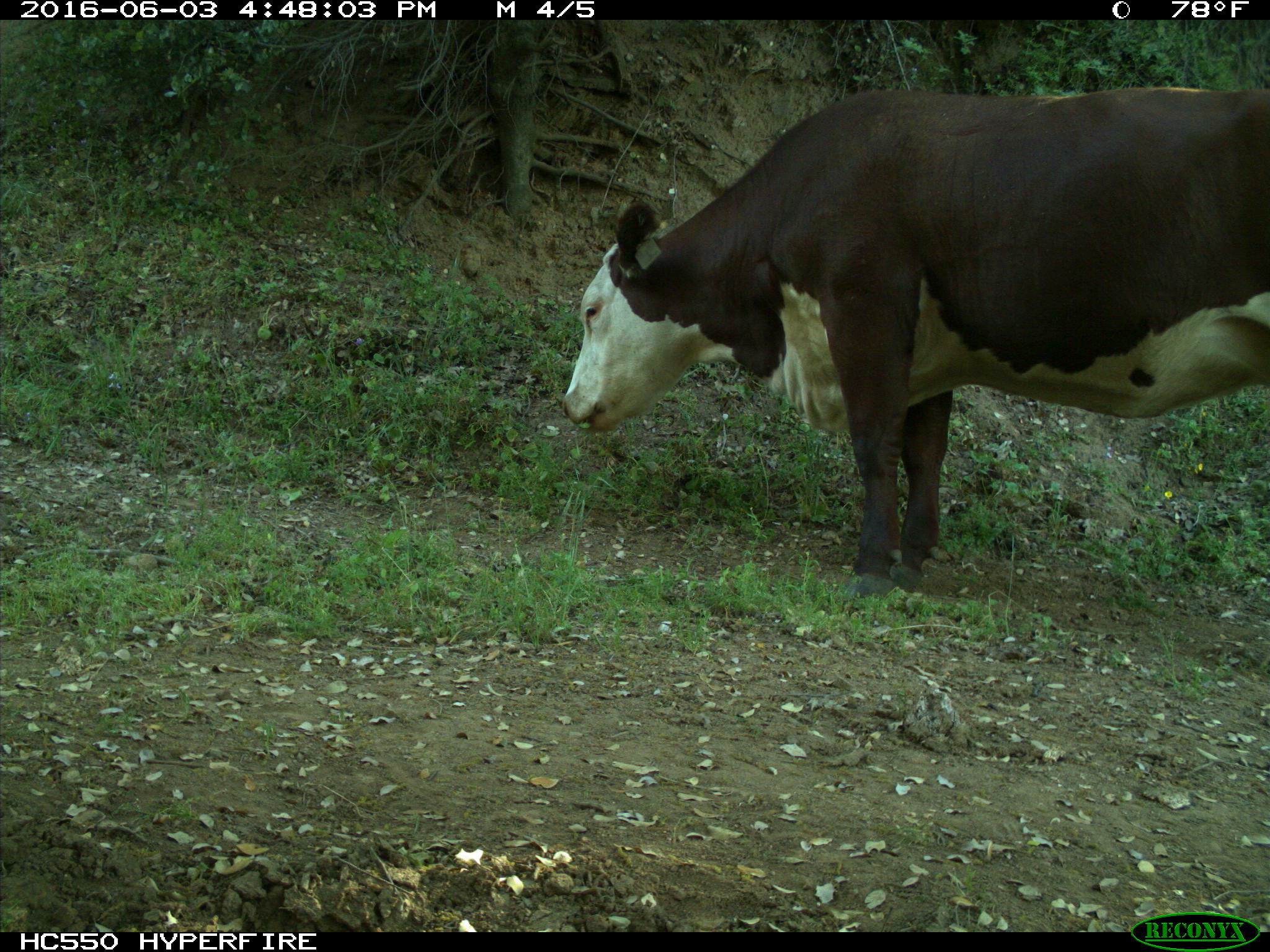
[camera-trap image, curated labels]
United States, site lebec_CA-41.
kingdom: Animalia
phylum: Chordata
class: Mammalia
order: Artiodactyla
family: Bovidae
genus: Bos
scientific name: Bos taurus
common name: domestic cow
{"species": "Bos taurus (domestic cow)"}